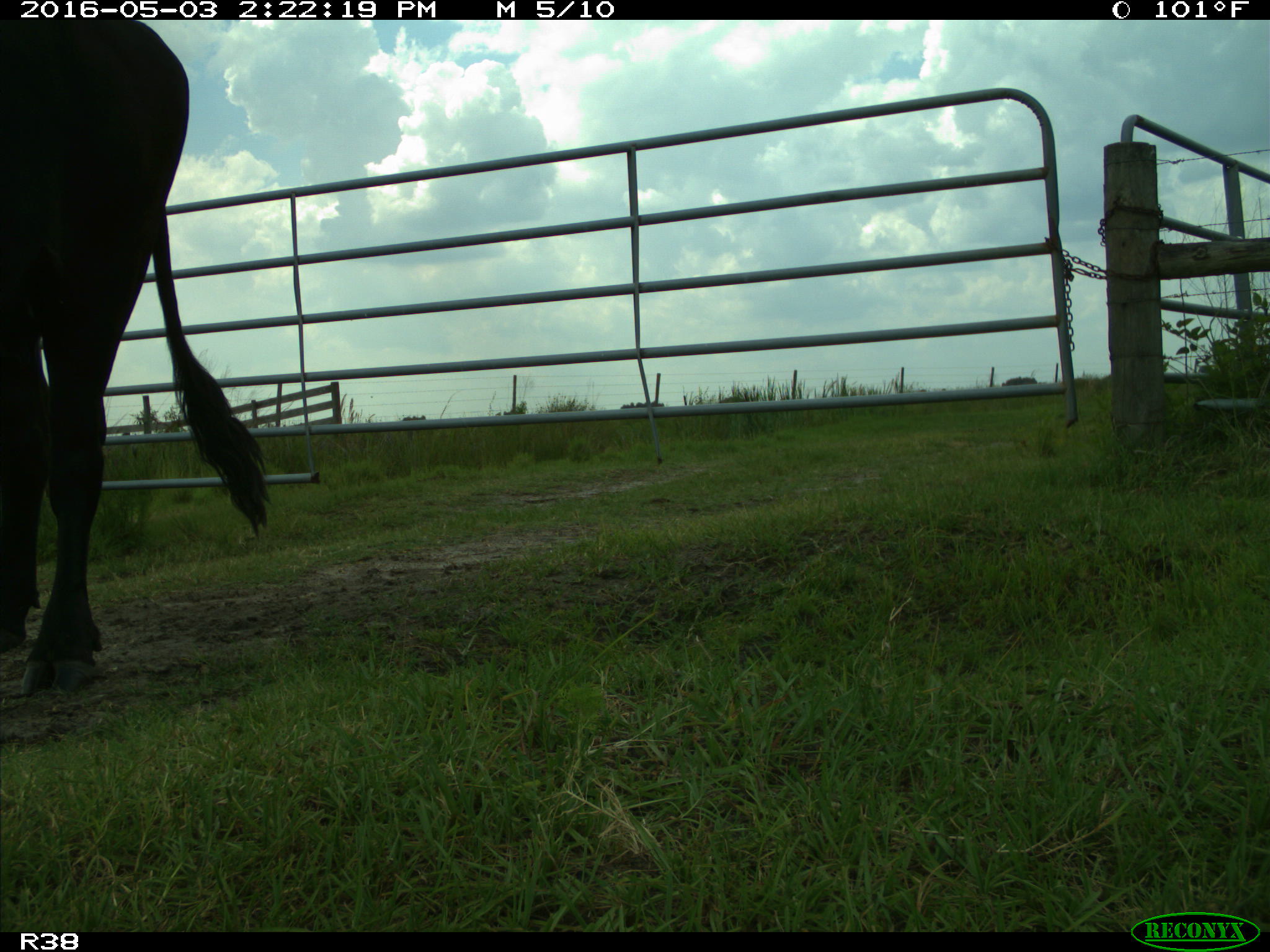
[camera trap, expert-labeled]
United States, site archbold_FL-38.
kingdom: Animalia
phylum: Chordata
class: Mammalia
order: Artiodactyla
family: Bovidae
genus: Bos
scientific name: Bos taurus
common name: domestic cow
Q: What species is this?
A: Bos taurus (domestic cow).